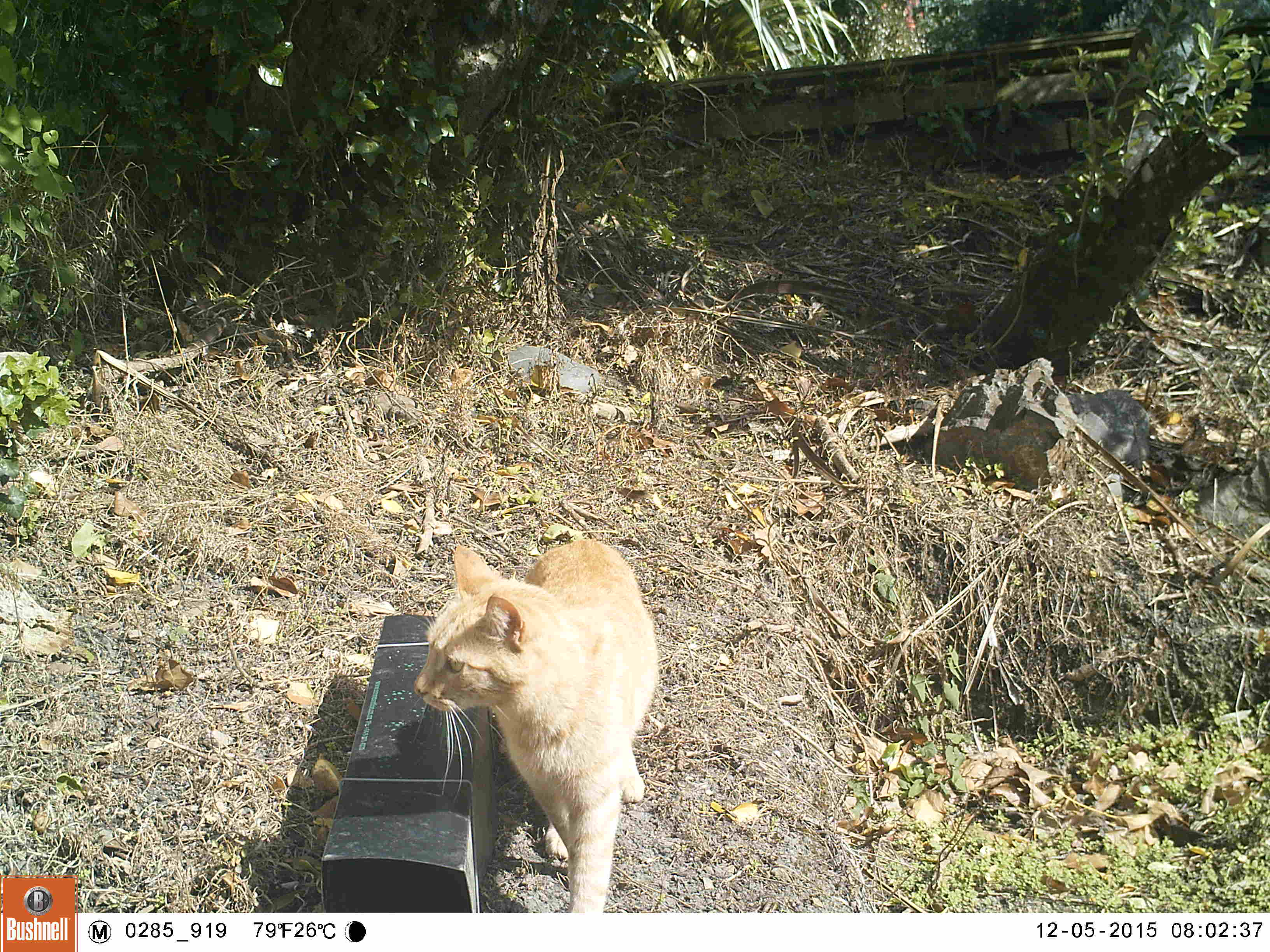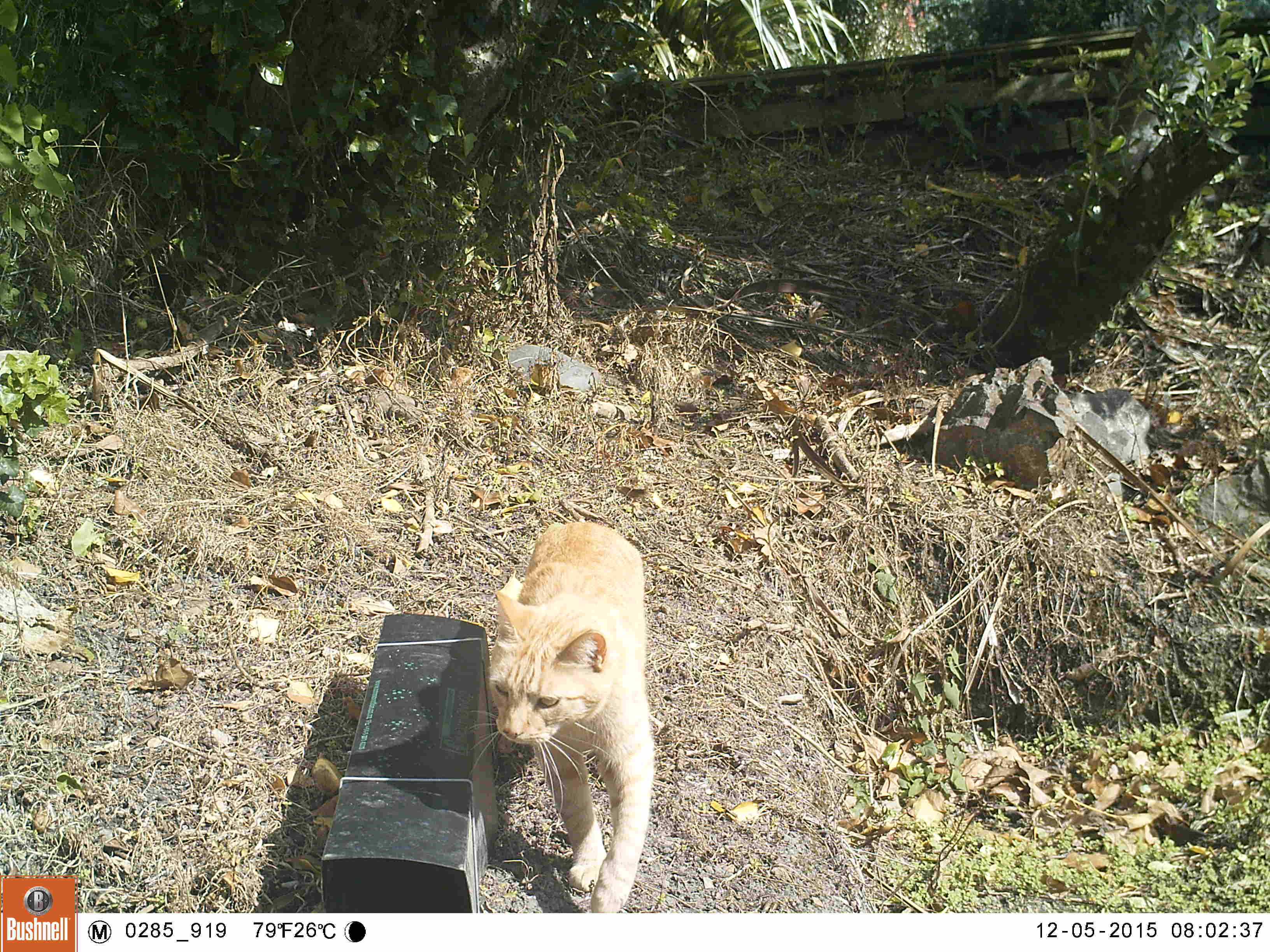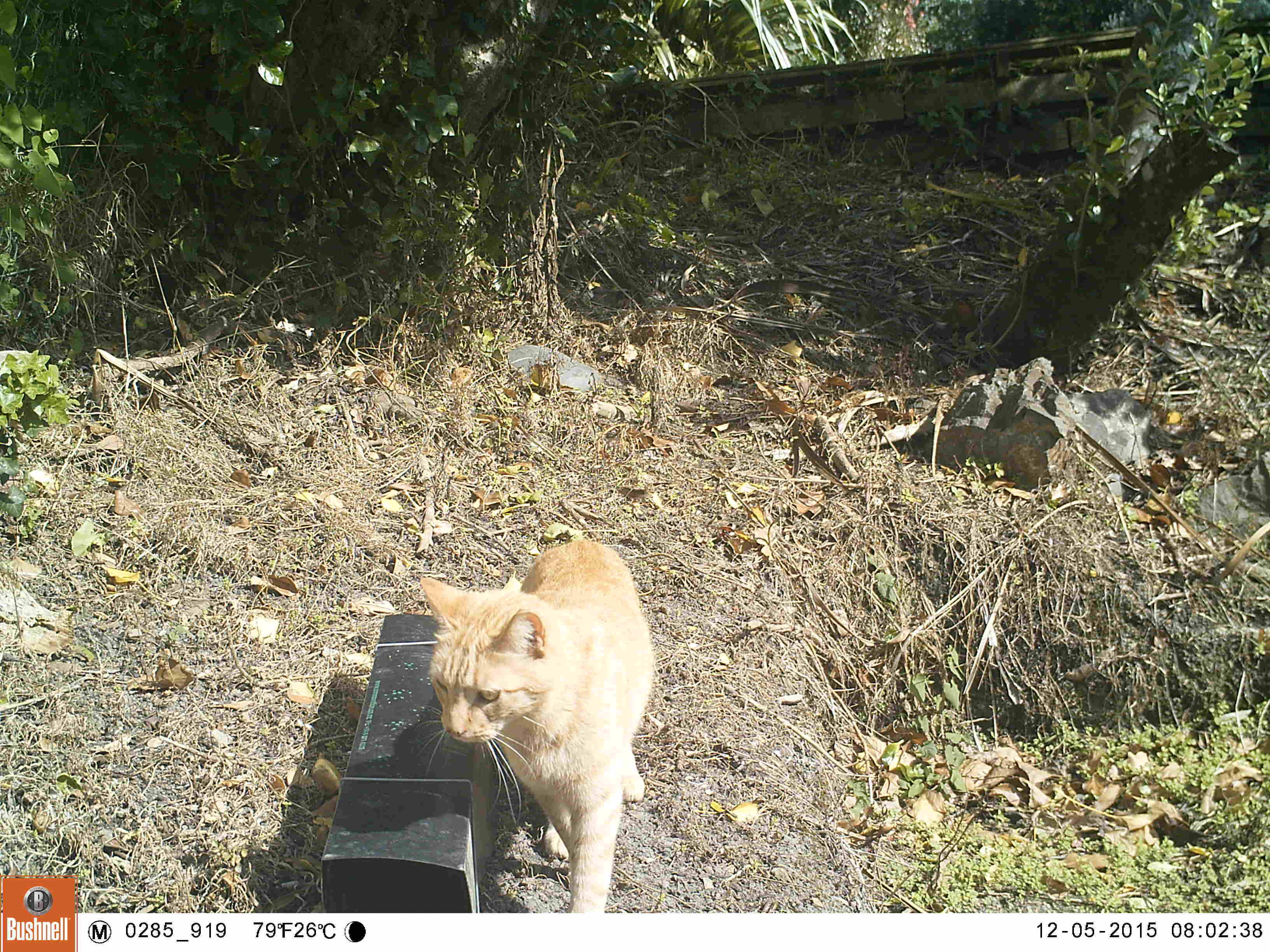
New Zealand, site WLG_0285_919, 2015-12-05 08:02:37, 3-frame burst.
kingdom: Animalia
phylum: Chordata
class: Mammalia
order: Carnivora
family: Felidae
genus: Felis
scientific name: Felis catus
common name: domestic cat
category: cat